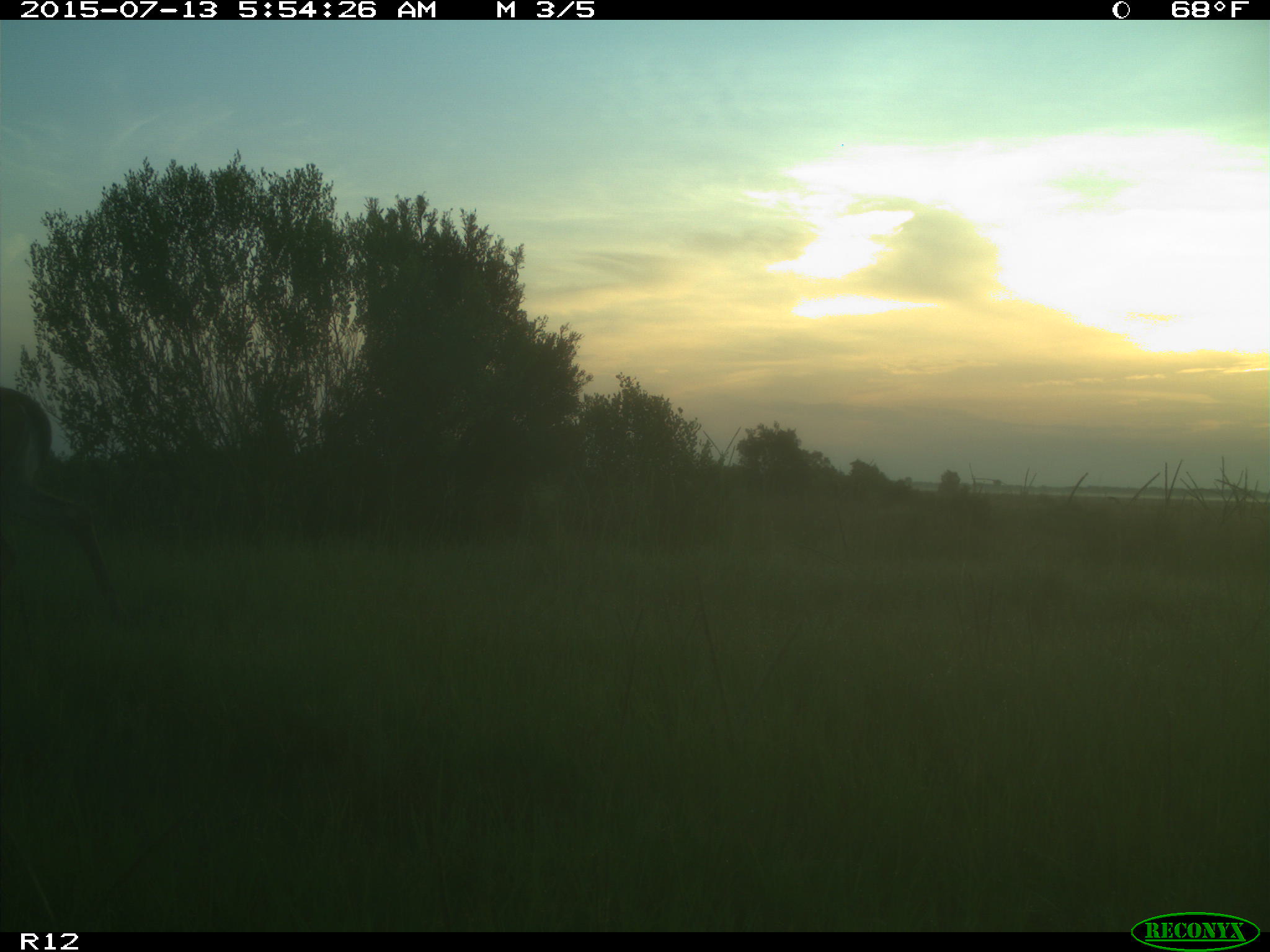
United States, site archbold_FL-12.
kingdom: Animalia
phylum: Chordata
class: Mammalia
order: Artiodactyla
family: Cervidae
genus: Odocoileus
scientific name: Odocoileus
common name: deer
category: unidentified deer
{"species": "unidentified deer (deer) (Odocoileus)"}